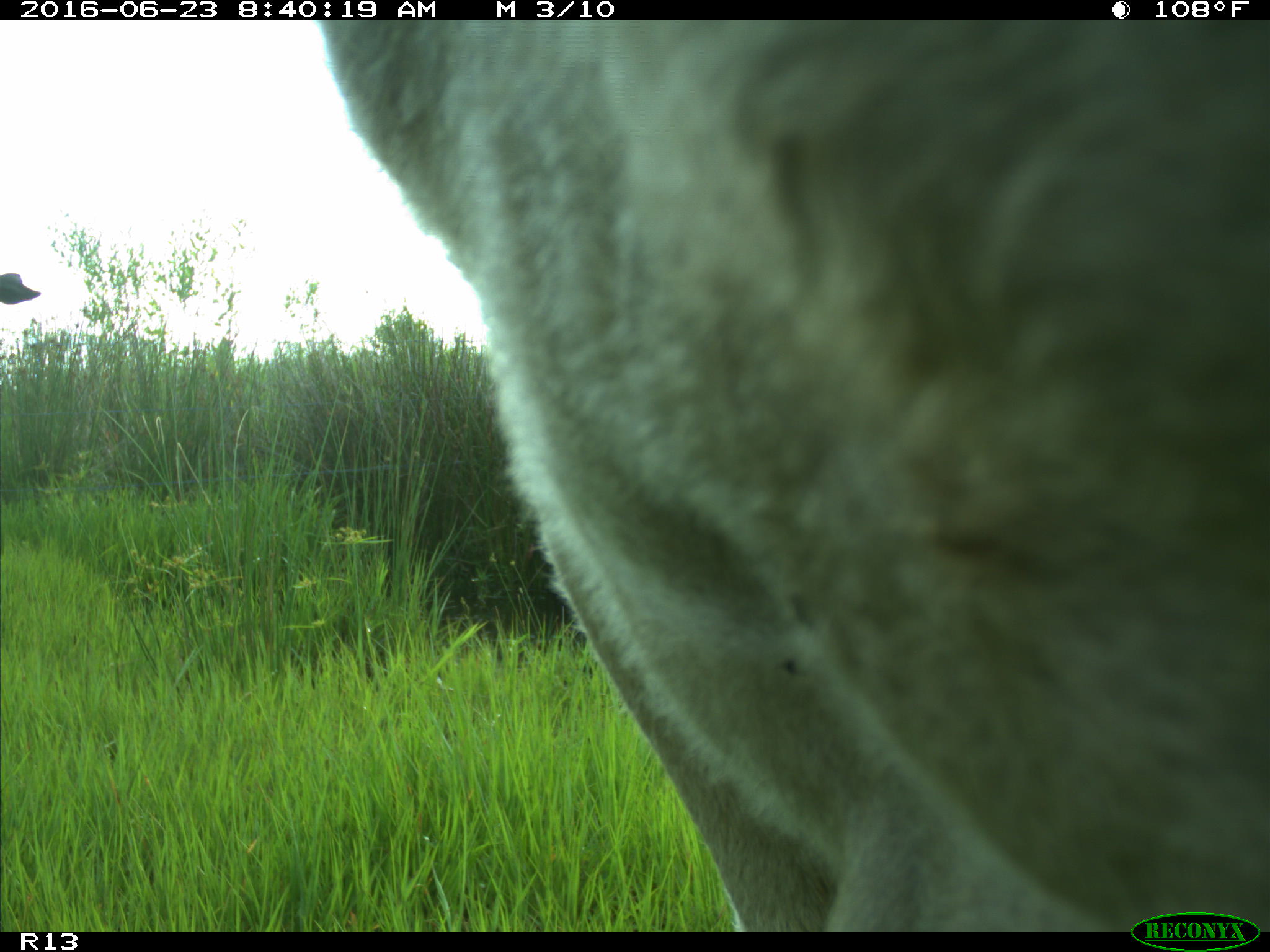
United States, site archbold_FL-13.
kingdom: Animalia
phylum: Chordata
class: Mammalia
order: Artiodactyla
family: Bovidae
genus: Bos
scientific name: Bos taurus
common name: domestic cow